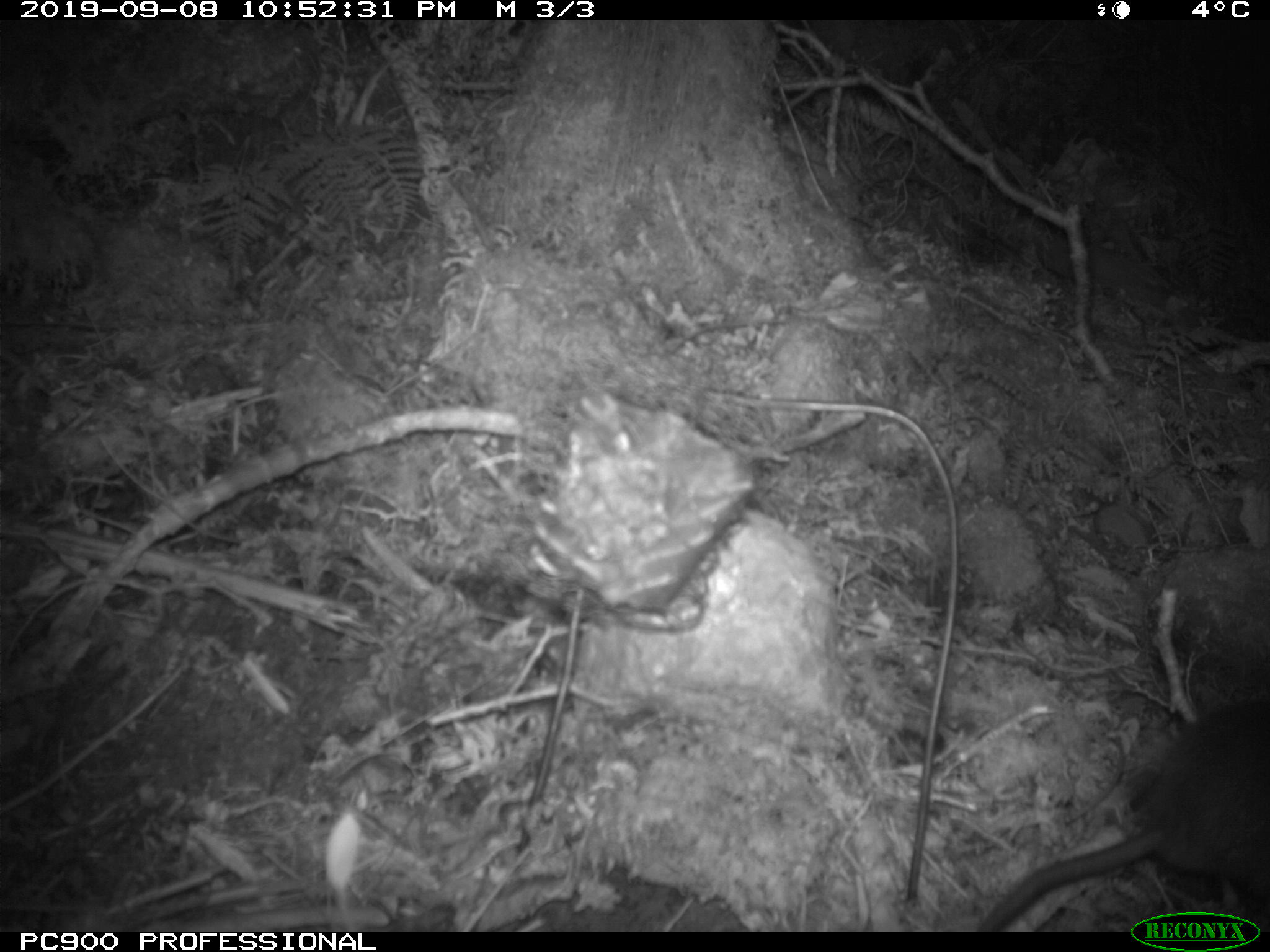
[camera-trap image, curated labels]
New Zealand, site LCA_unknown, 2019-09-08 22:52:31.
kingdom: Animalia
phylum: Chordata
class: Mammalia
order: Rodentia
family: Muridae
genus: Rattus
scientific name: Rattus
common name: rat